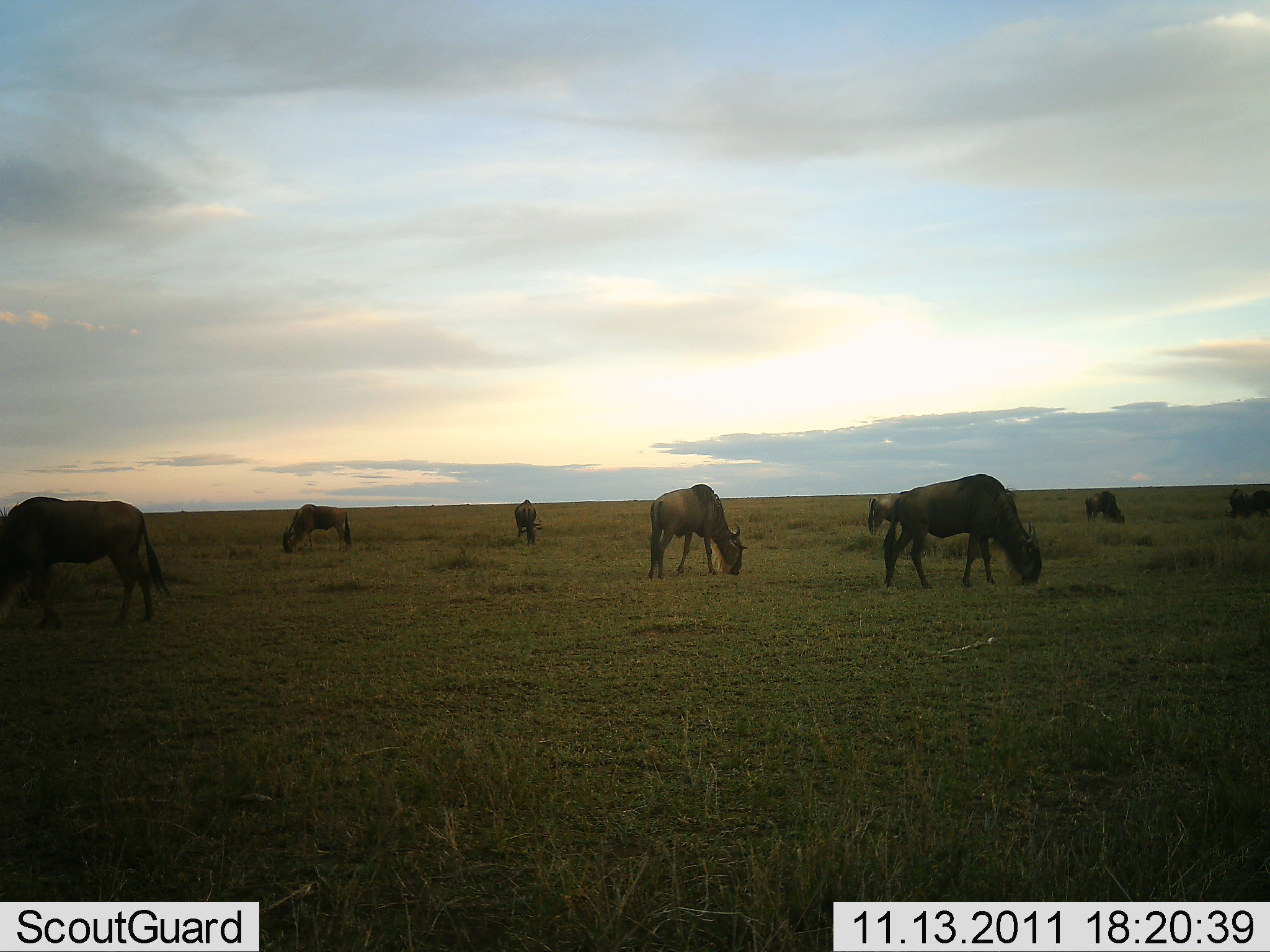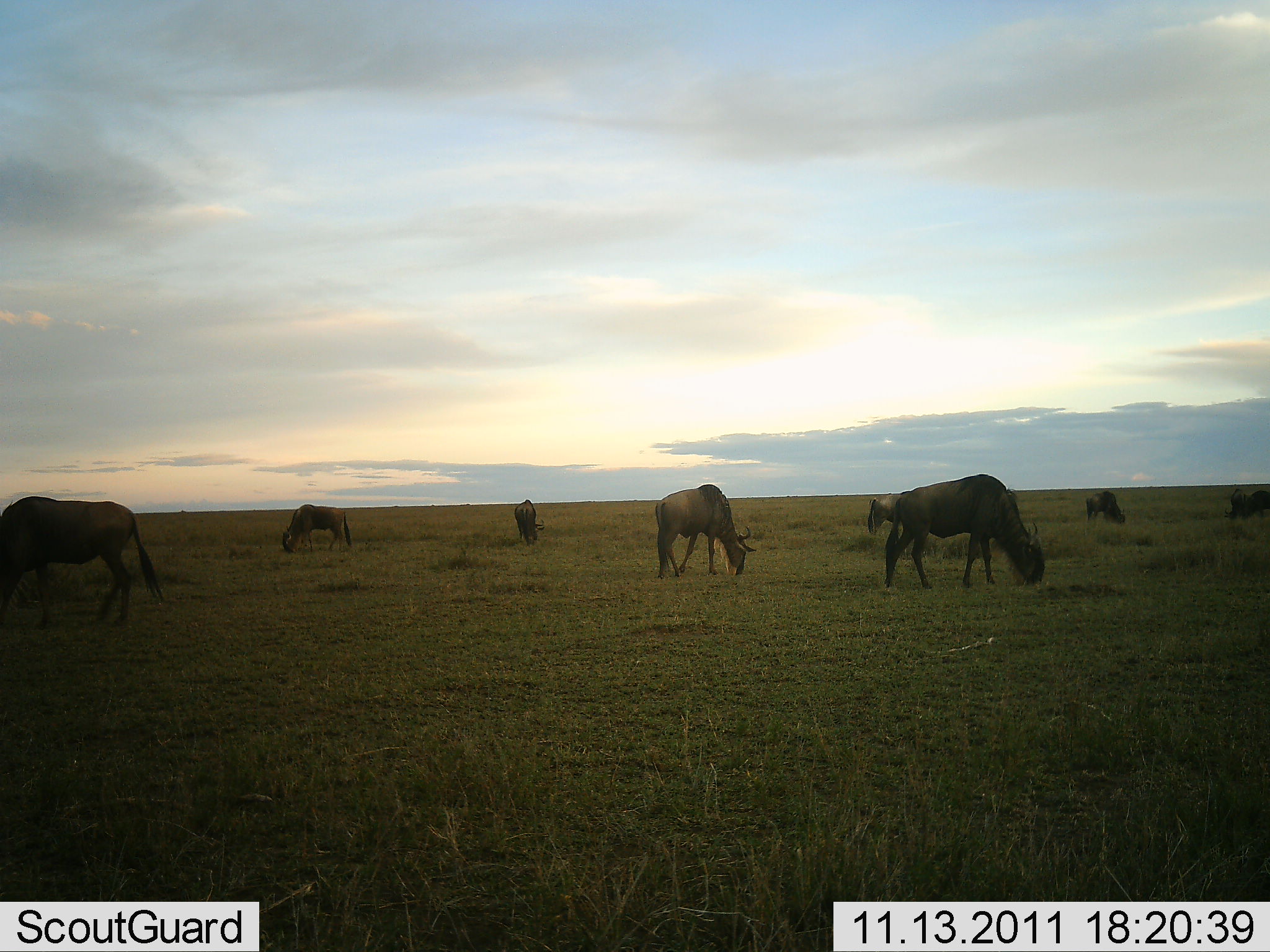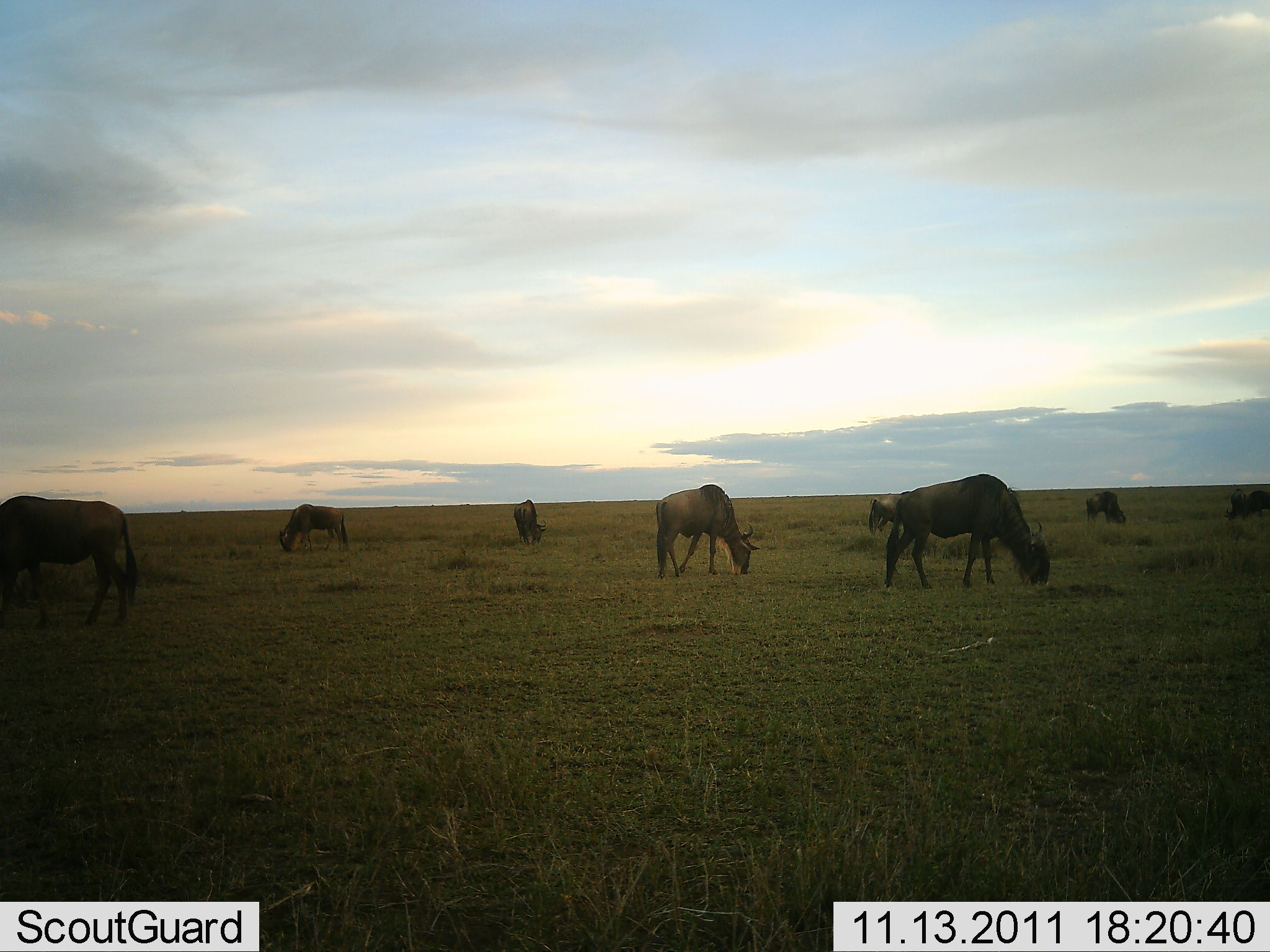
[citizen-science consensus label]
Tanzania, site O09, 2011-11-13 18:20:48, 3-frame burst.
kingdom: Animalia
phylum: Chordata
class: Mammalia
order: Artiodactyla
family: Bovidae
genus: Connochaetes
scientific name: Connochaetes taurinus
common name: blue wildebeest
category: wildebeest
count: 8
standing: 15%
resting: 0%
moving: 8%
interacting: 0%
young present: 0%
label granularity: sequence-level